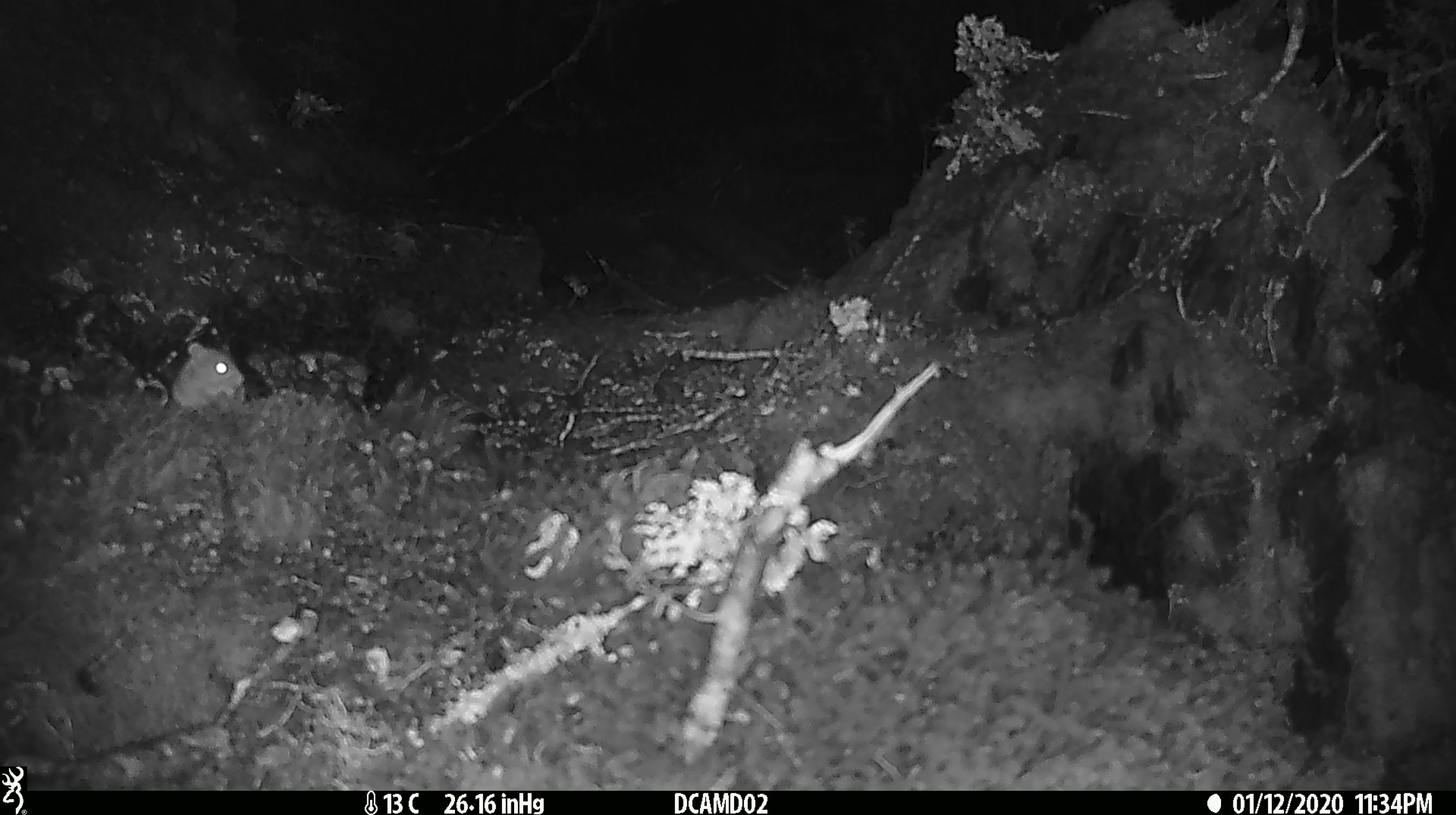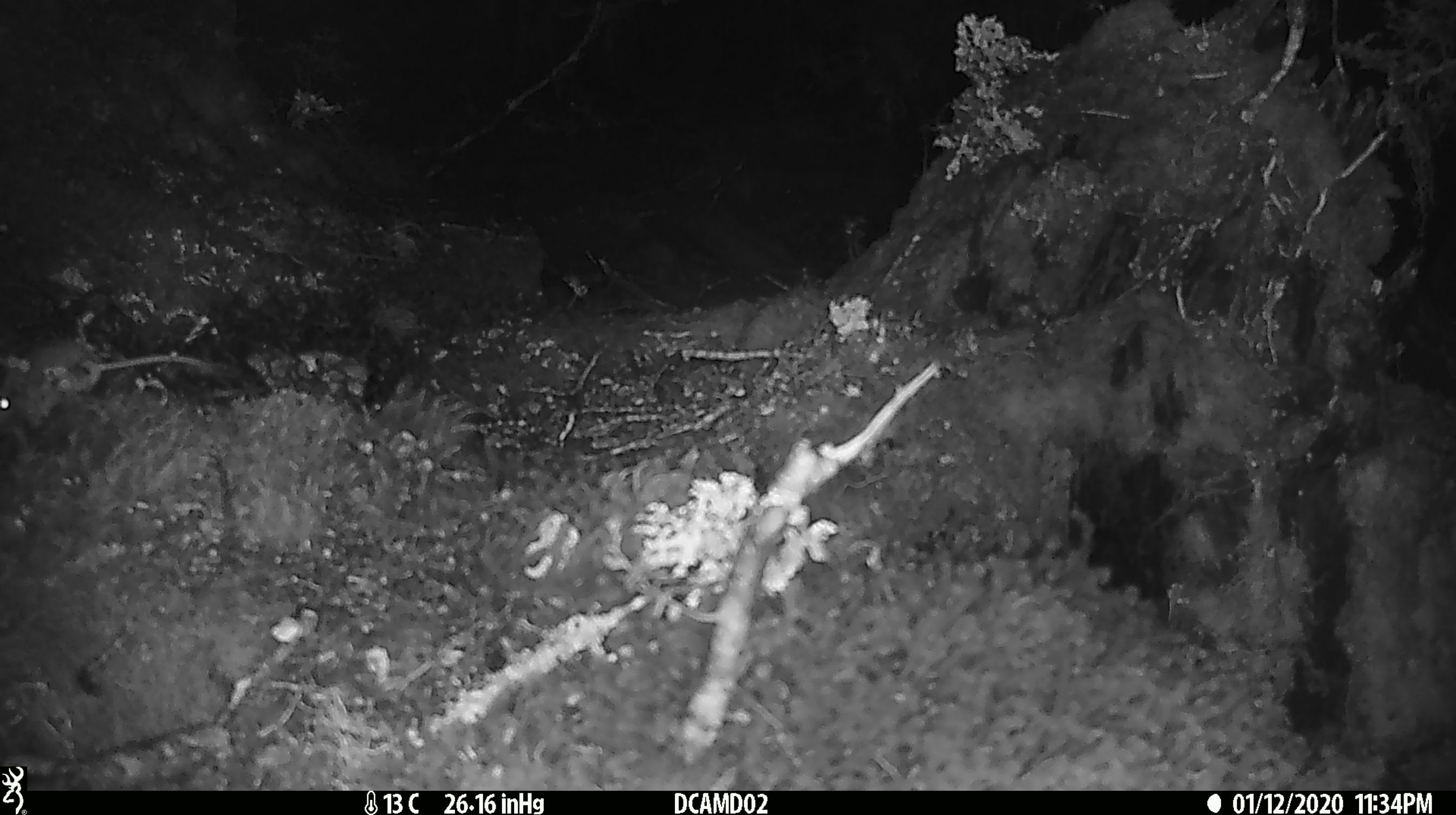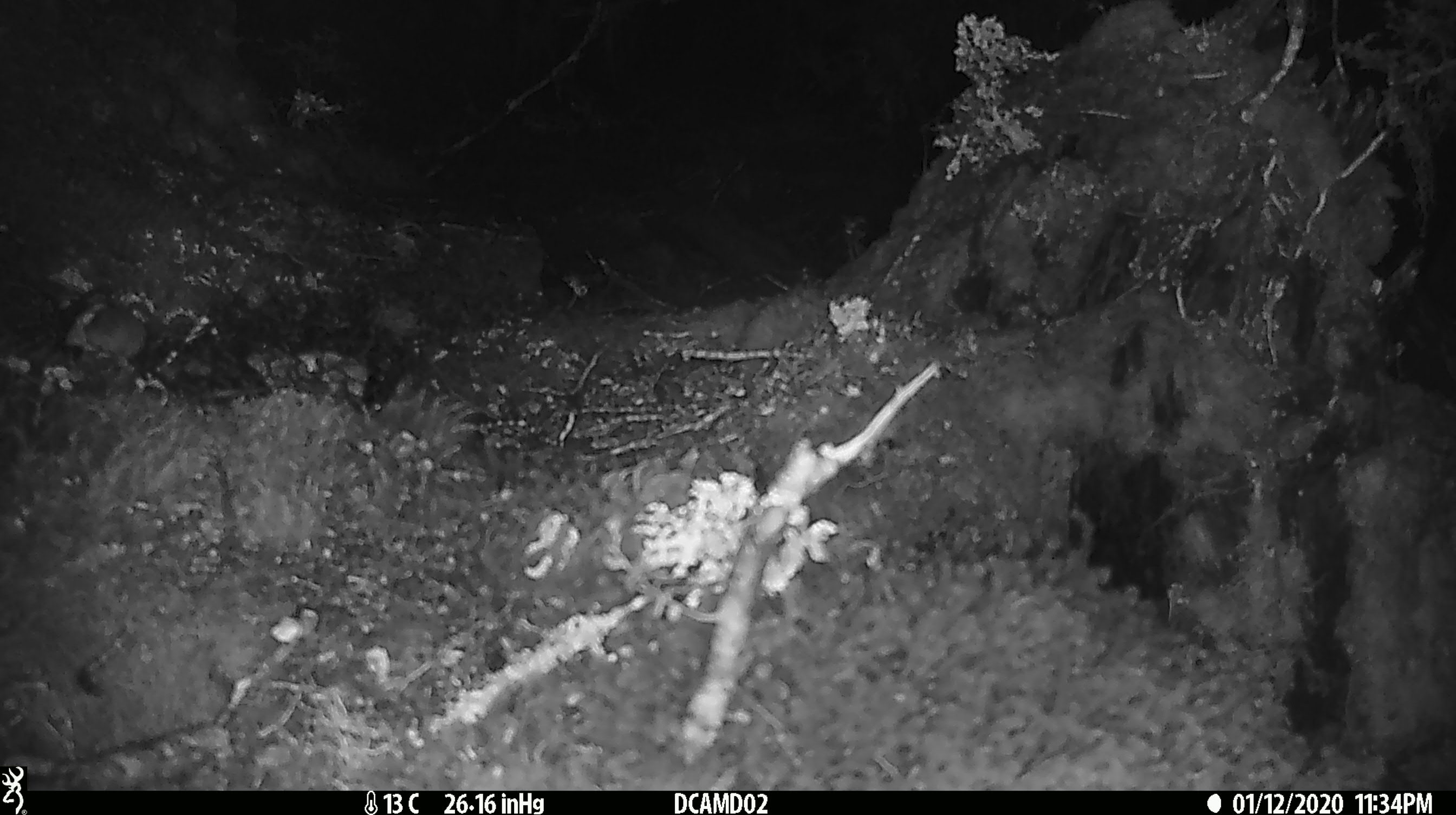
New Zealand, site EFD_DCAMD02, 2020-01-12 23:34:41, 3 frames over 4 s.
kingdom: Animalia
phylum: Chordata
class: Mammalia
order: Rodentia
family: Muridae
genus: Mus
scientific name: Mus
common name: mouse